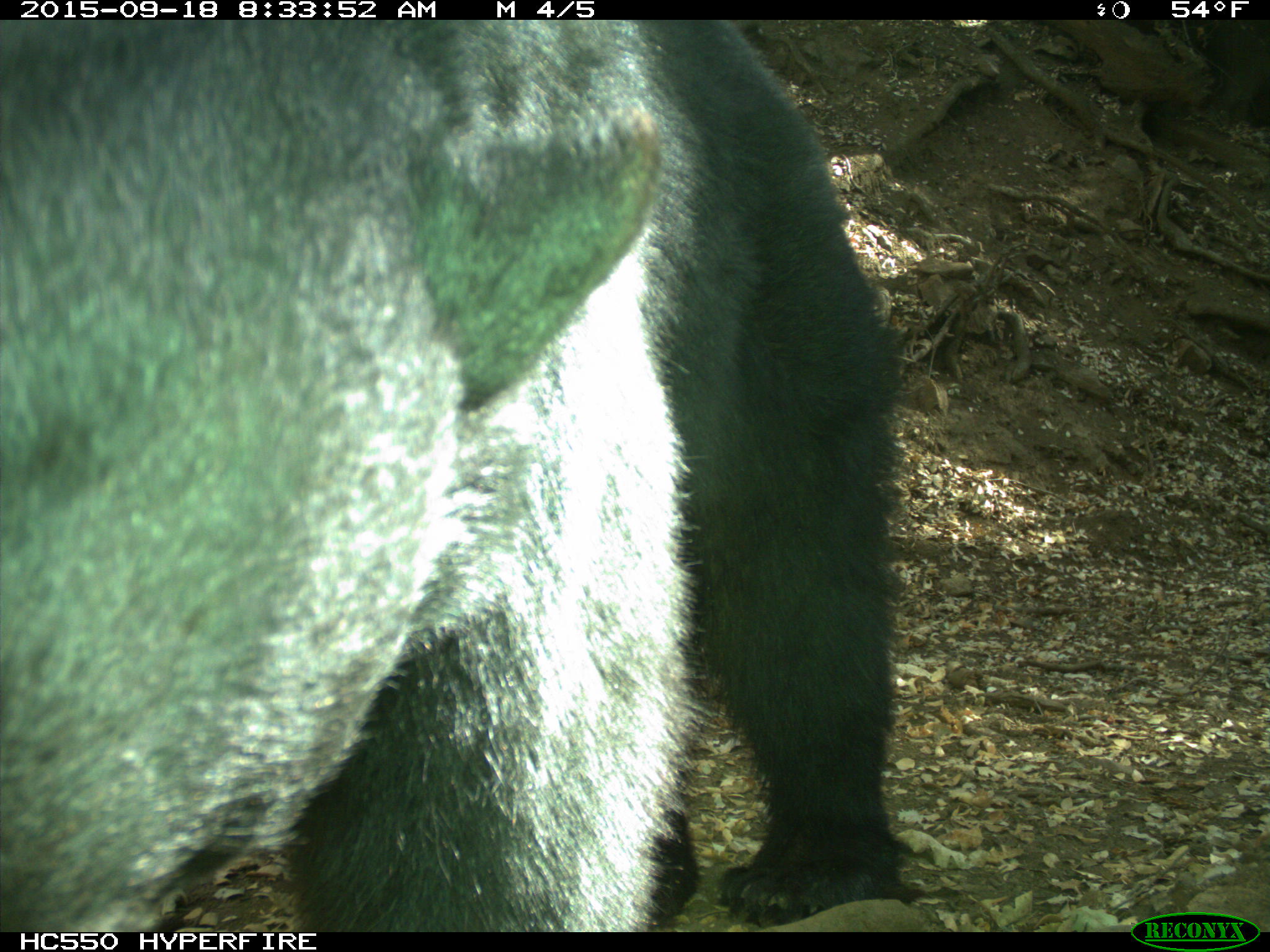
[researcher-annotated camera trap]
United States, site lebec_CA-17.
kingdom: Animalia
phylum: Chordata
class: Mammalia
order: Carnivora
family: Ursidae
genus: Ursus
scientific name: Ursus americanus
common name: american black bear